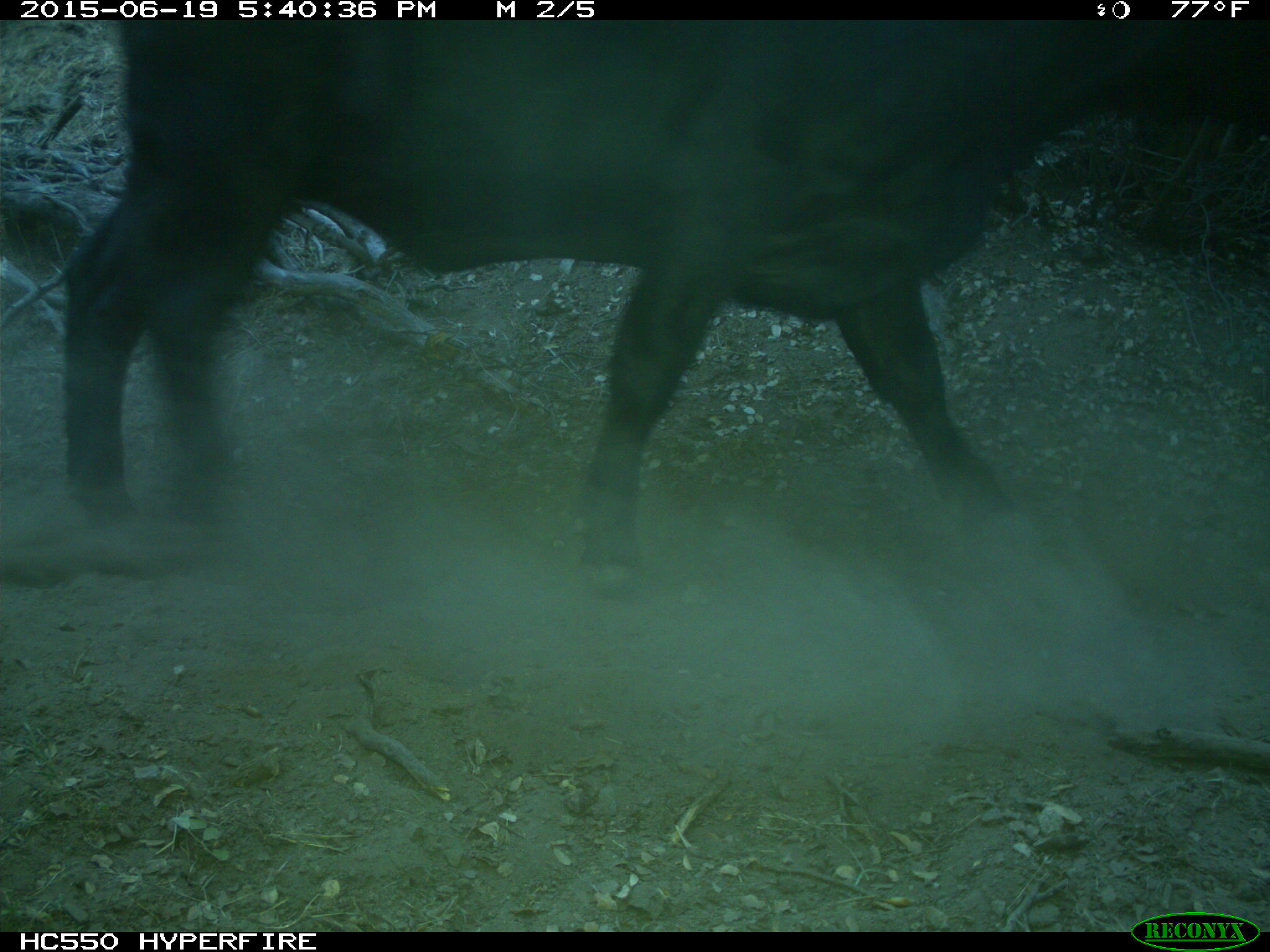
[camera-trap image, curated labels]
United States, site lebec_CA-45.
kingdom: Animalia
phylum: Chordata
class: Mammalia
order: Artiodactyla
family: Bovidae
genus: Bos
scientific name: Bos taurus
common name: domestic cow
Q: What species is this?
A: Bos taurus (domestic cow).